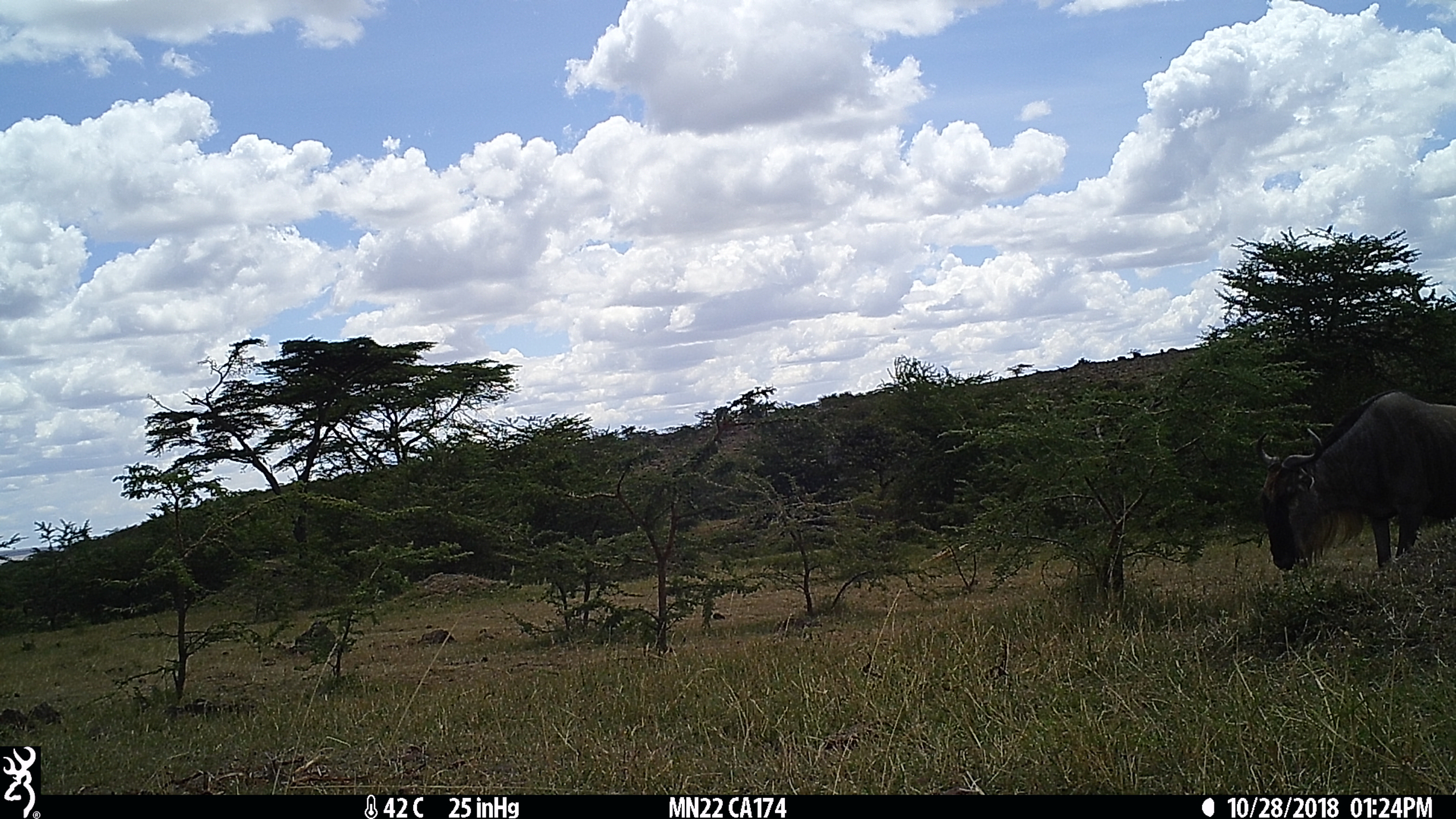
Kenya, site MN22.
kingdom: Animalia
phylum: Chordata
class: Mammalia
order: Artiodactyla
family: Bovidae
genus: Connochaetes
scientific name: Connochaetes taurinus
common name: blue wildebeest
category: wildebeest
Wildebeest (blue wildebeest) (Connochaetes taurinus).